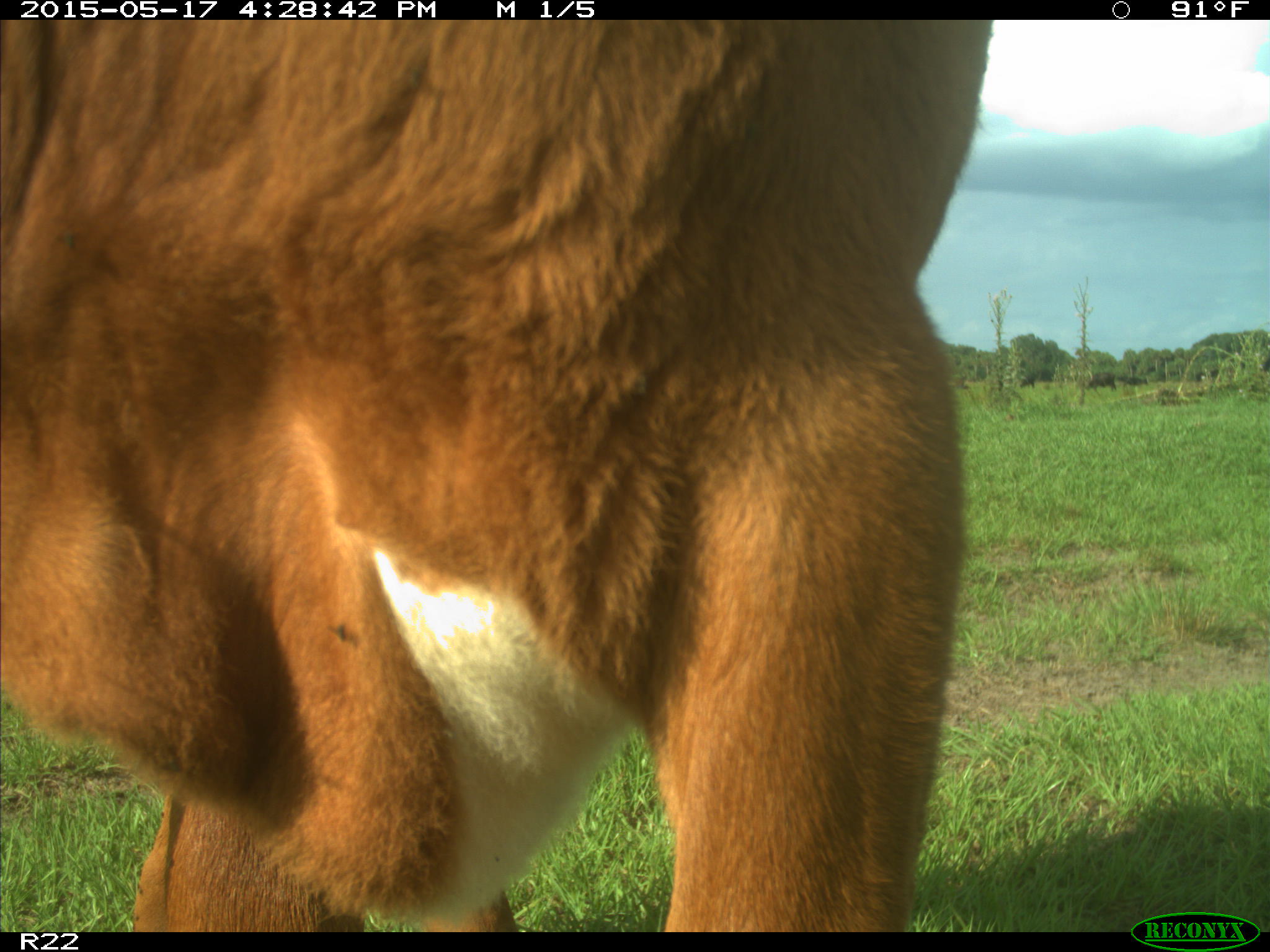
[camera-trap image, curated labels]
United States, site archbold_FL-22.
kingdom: Animalia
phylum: Chordata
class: Mammalia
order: Artiodactyla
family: Bovidae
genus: Bos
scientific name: Bos taurus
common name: domestic cow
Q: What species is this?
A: Bos taurus (domestic cow).